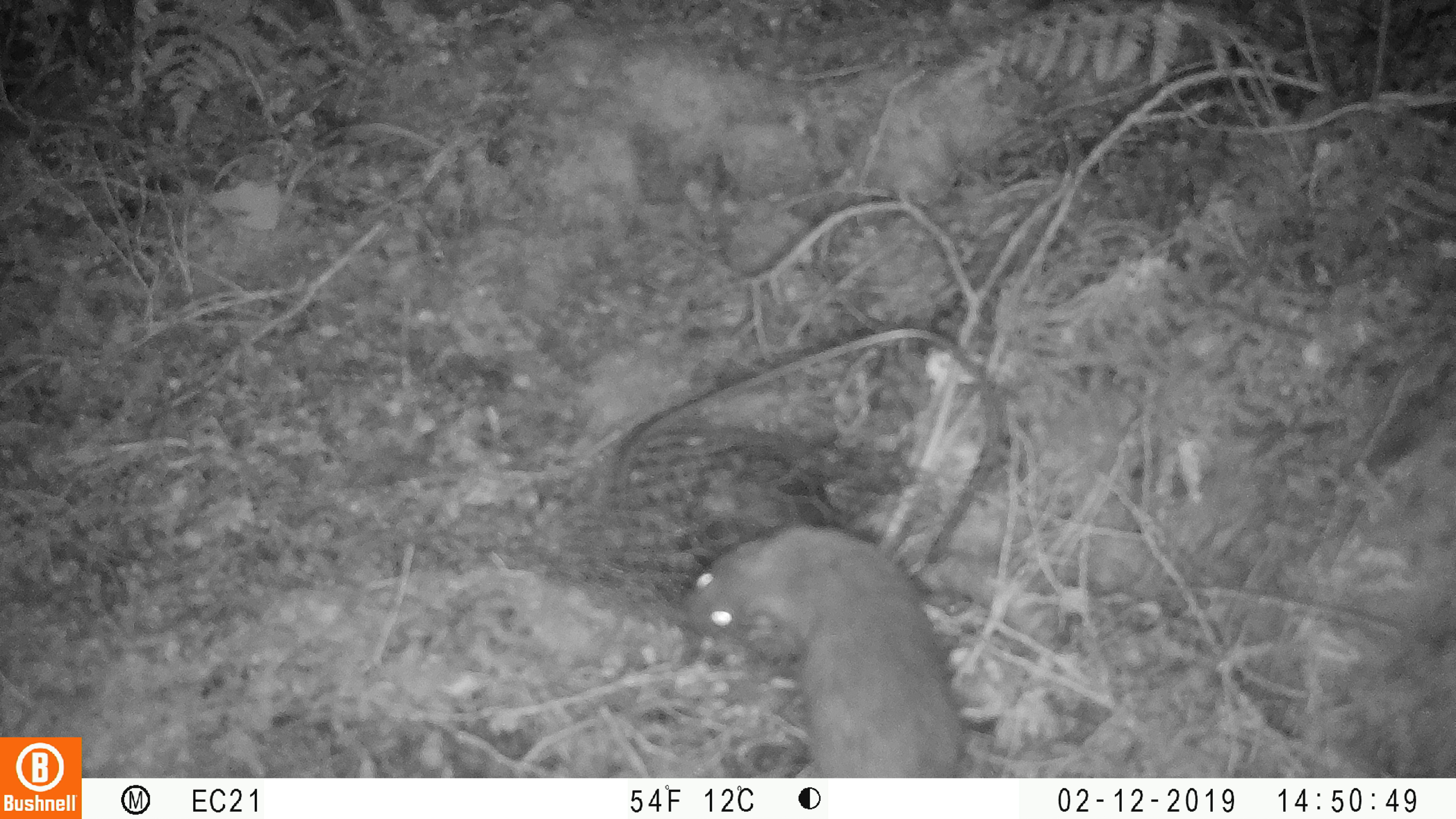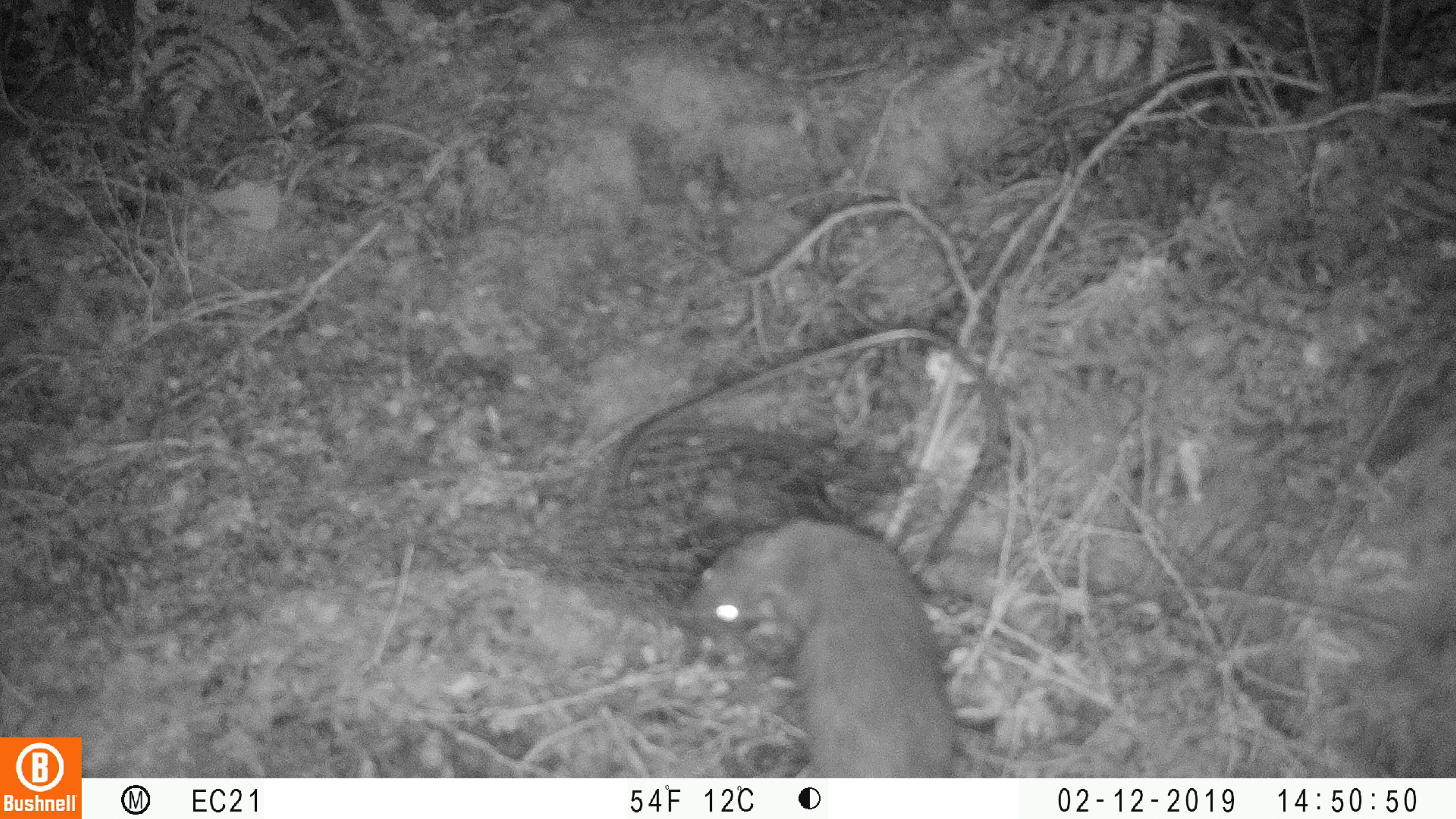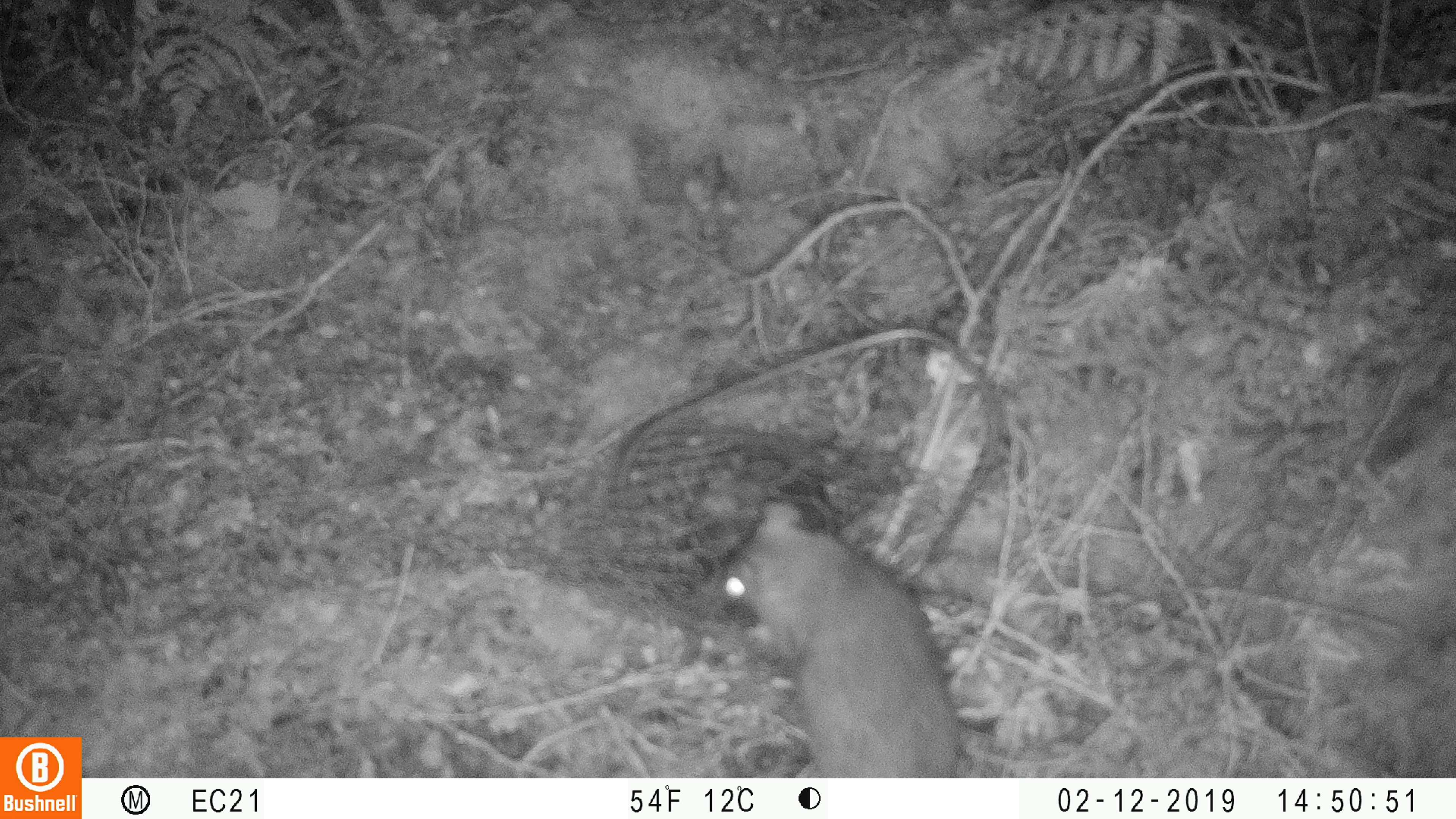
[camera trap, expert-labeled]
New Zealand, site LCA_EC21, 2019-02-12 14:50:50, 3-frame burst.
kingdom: Animalia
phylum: Chordata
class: Mammalia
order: Rodentia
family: Muridae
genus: Rattus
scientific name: Rattus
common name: rat